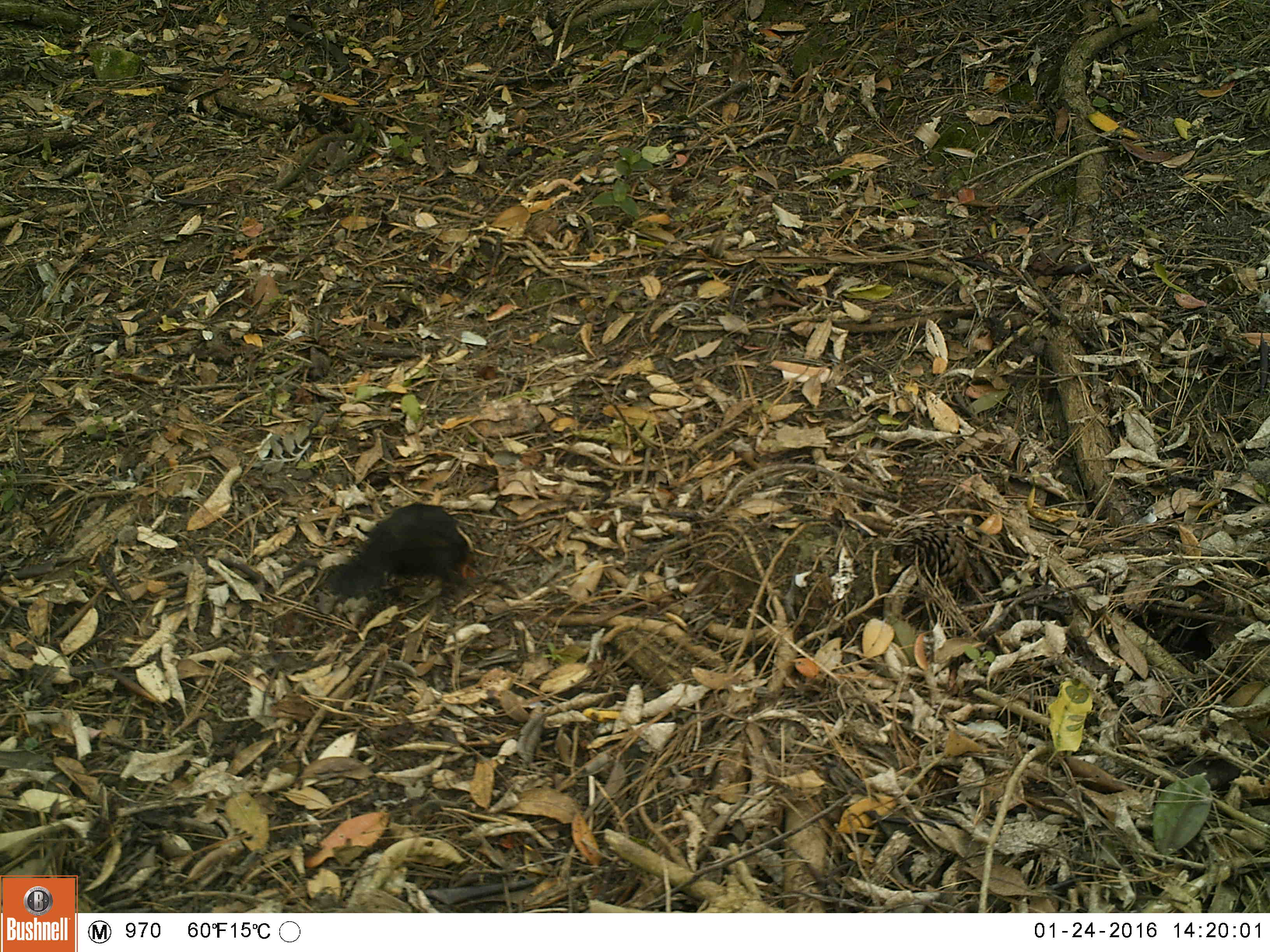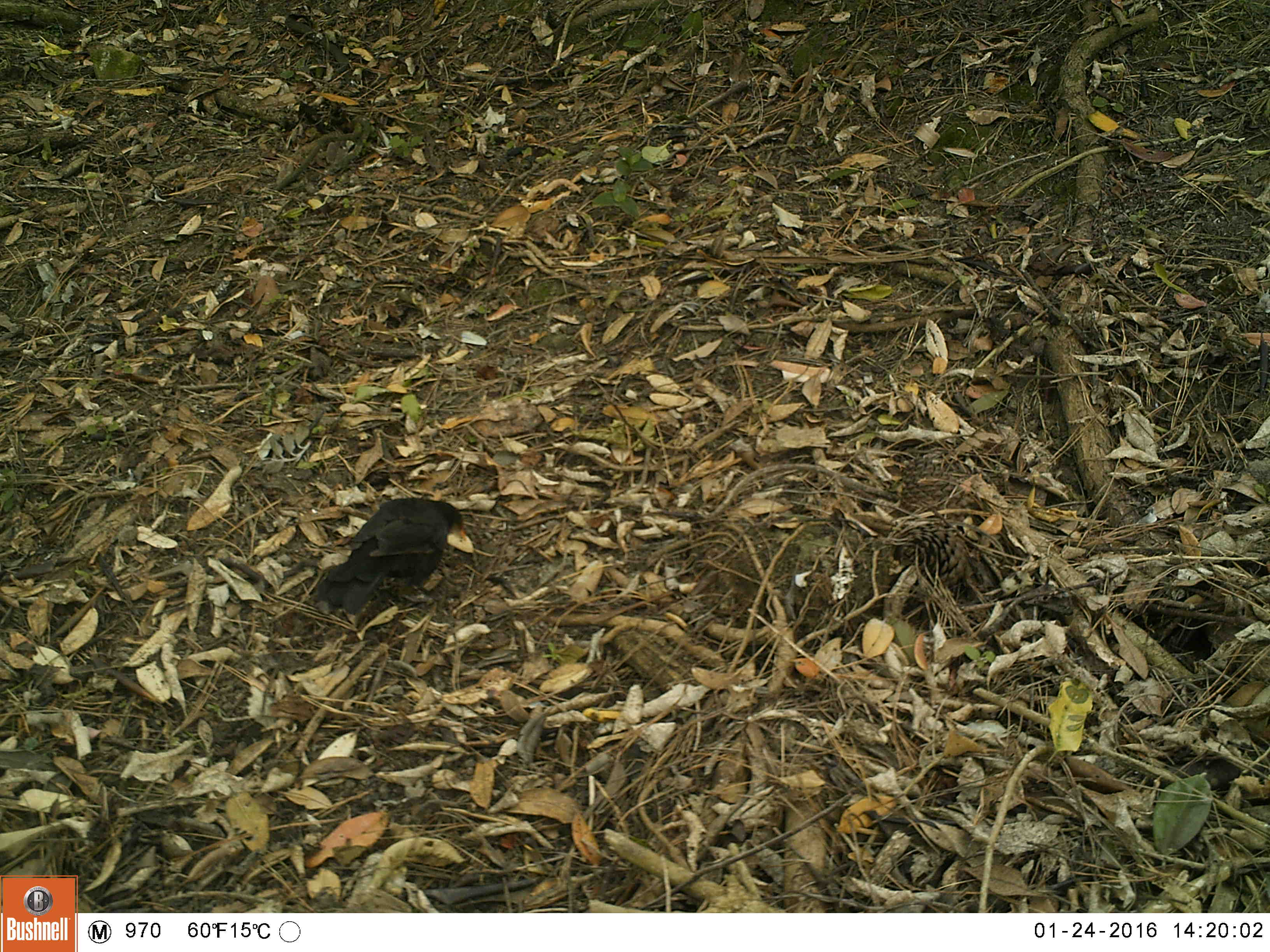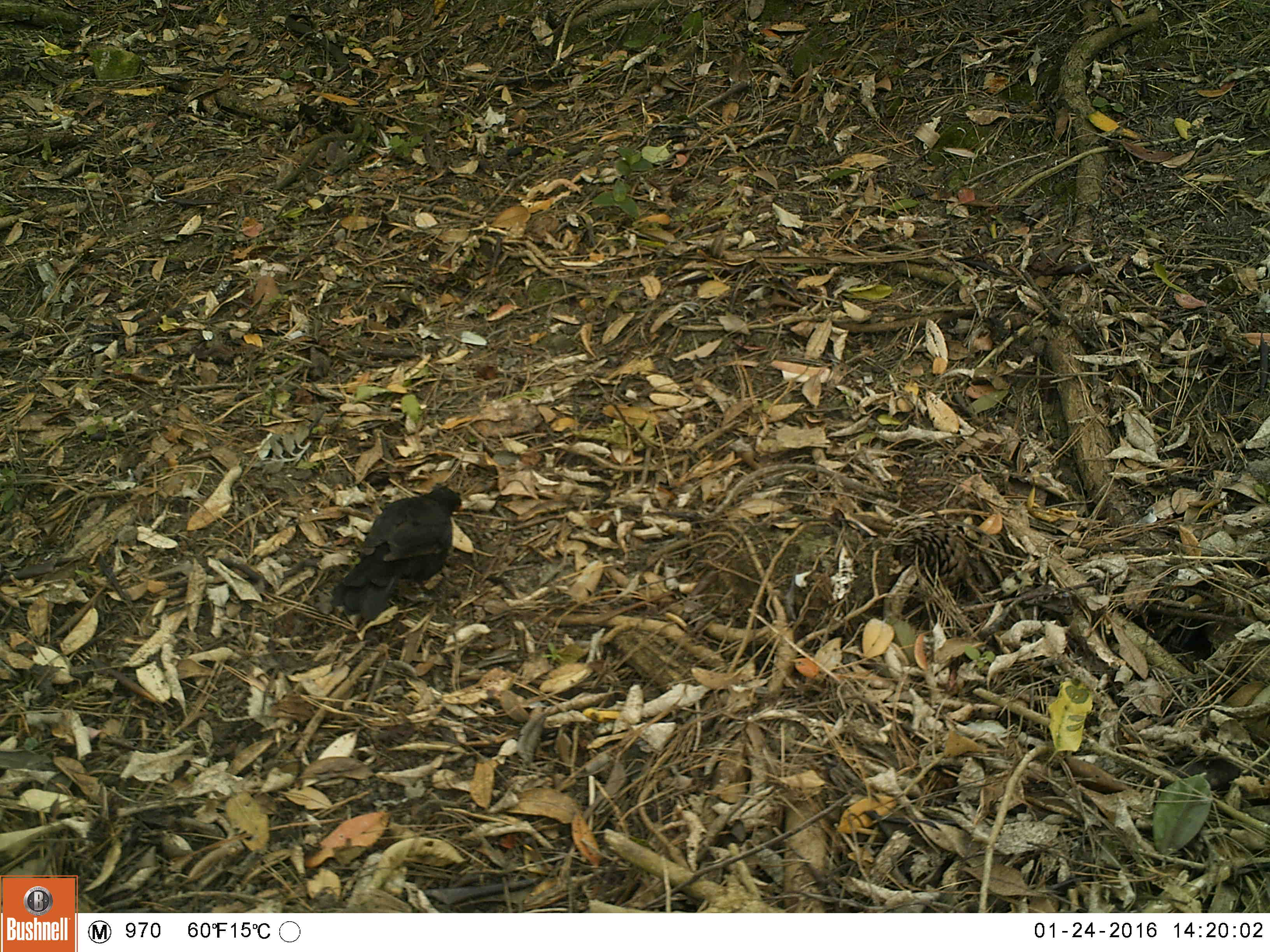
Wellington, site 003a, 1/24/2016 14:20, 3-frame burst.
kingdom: Animalia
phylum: Chordata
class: Aves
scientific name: Aves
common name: bird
Bird (Aves).